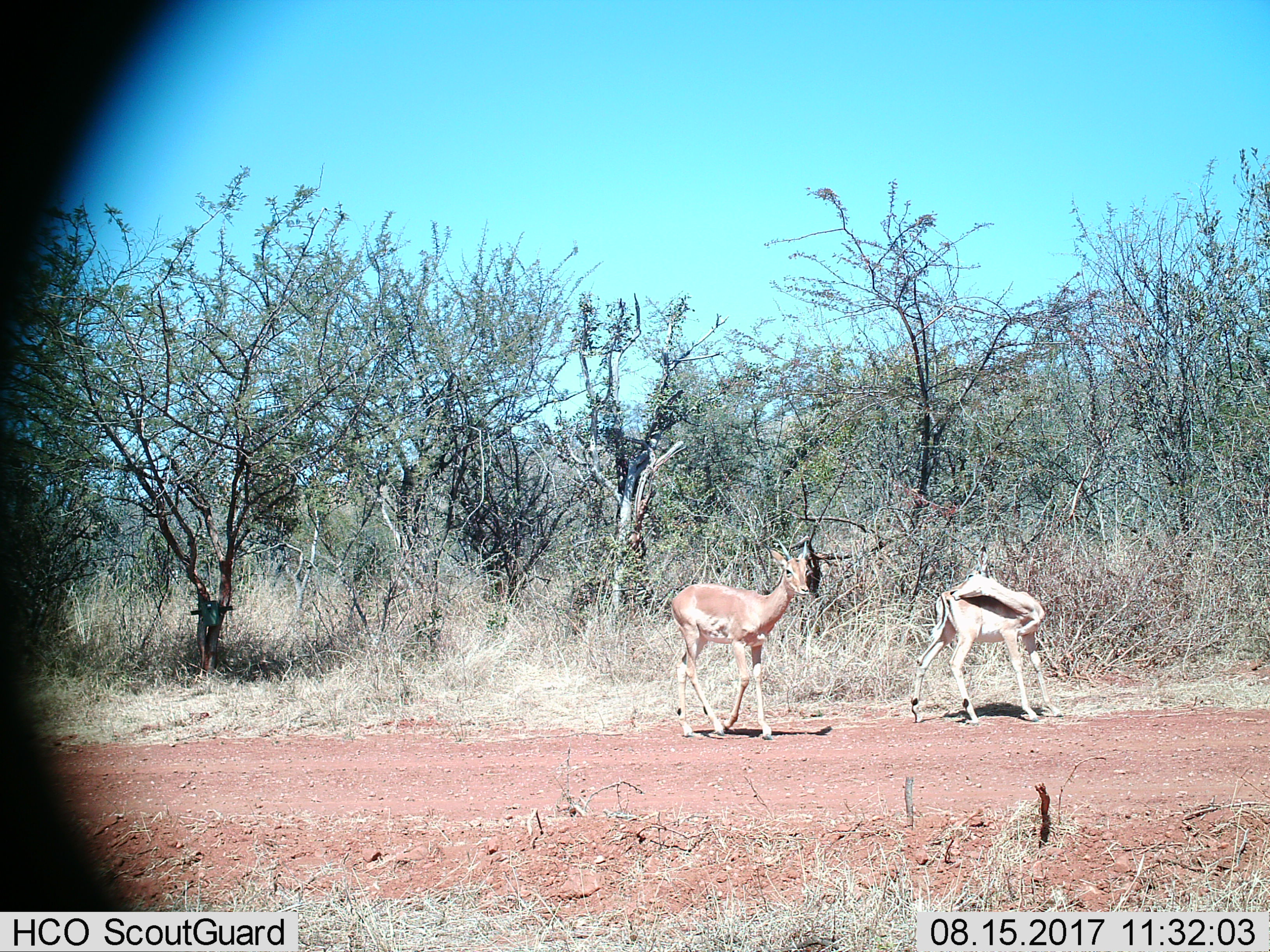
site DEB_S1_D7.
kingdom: Animalia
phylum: Chordata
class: Mammalia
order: Artiodactyla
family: Bovidae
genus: Aepyceros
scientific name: Aepyceros melampus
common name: impala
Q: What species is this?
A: Impala (Aepyceros melampus).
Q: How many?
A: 2.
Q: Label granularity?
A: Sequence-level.